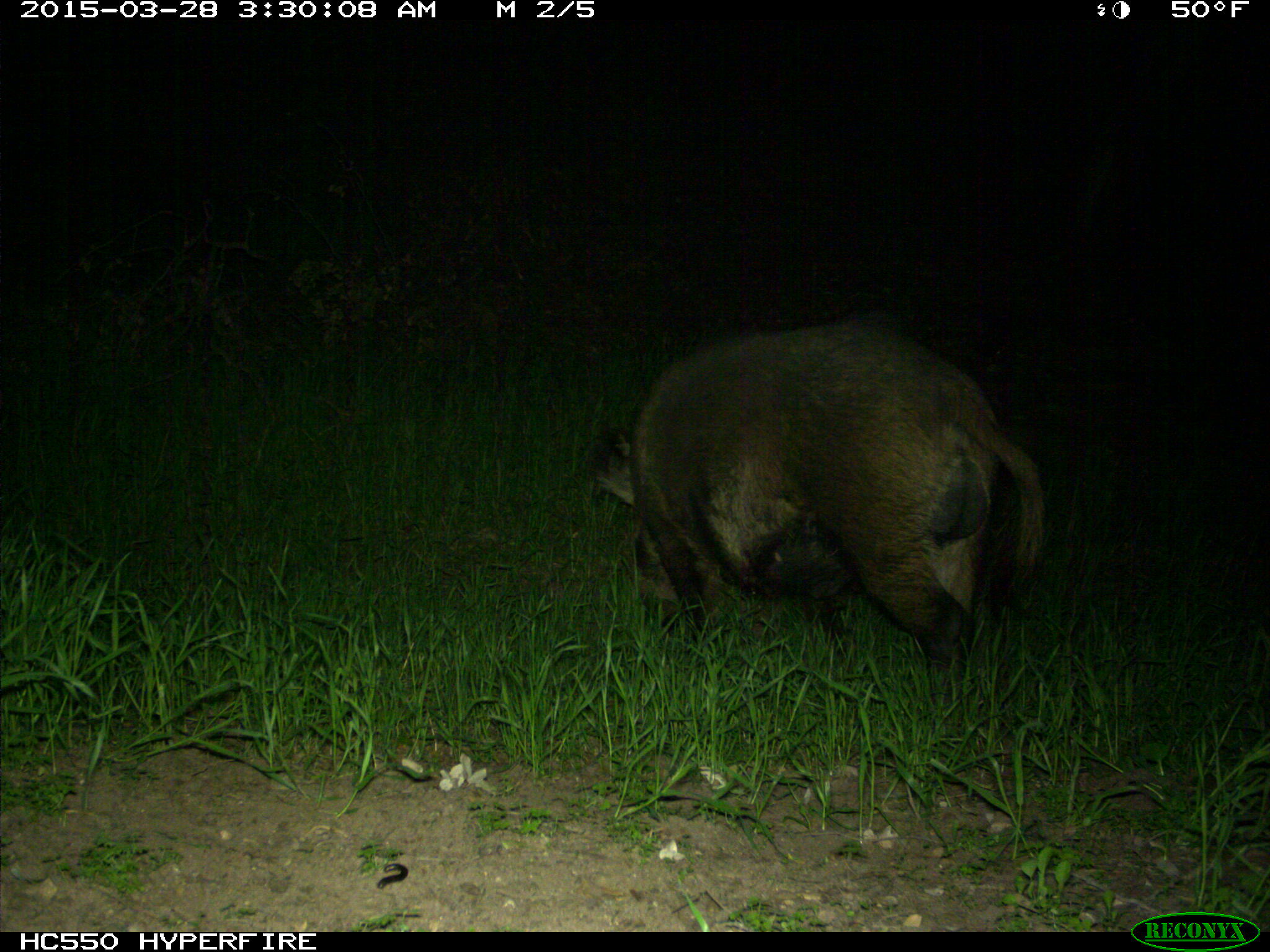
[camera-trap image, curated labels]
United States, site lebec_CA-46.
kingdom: Animalia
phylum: Chordata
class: Mammalia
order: Artiodactyla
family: Suidae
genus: Sus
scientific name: Sus scrofa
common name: wild boar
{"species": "Sus scrofa (wild boar)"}